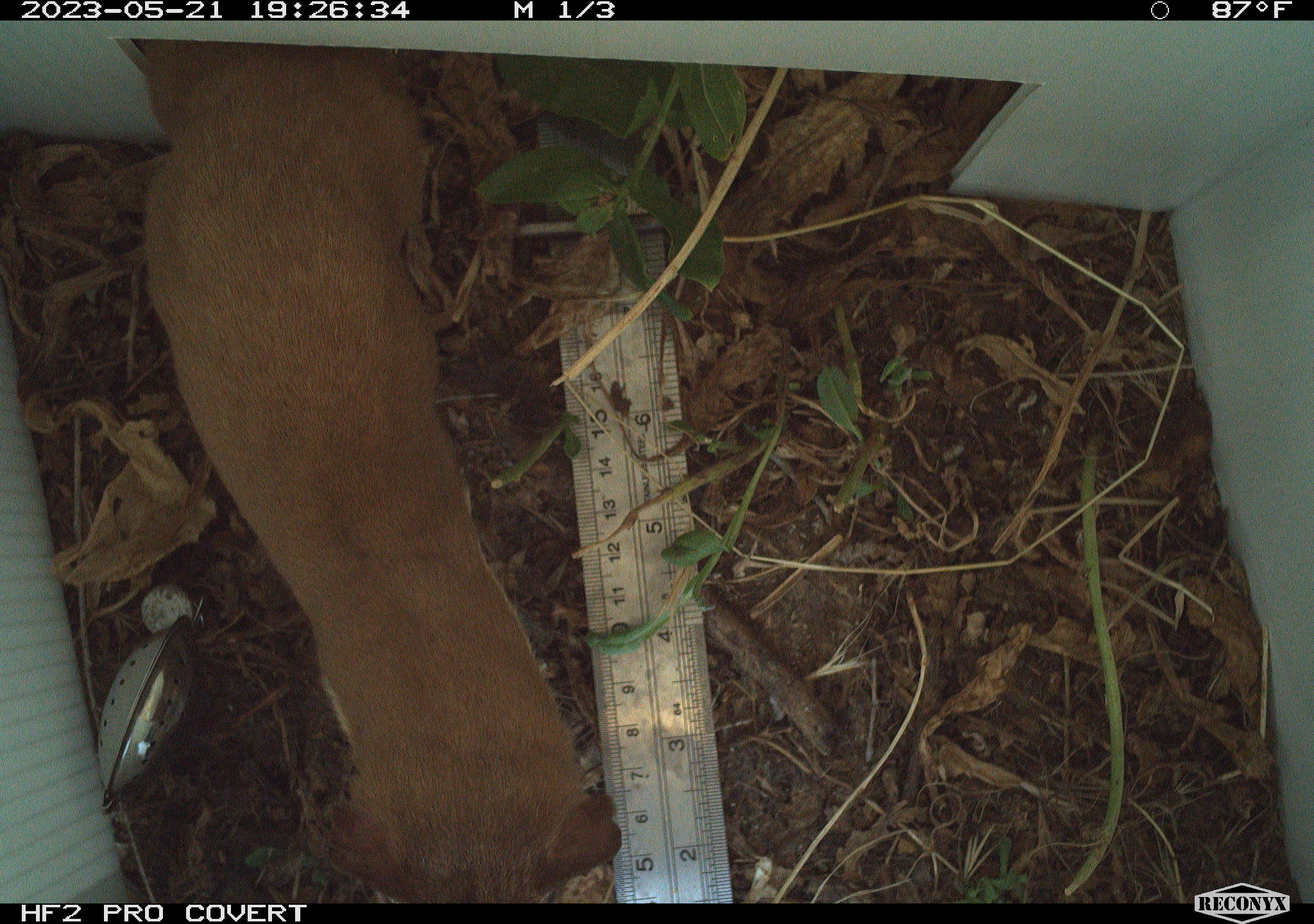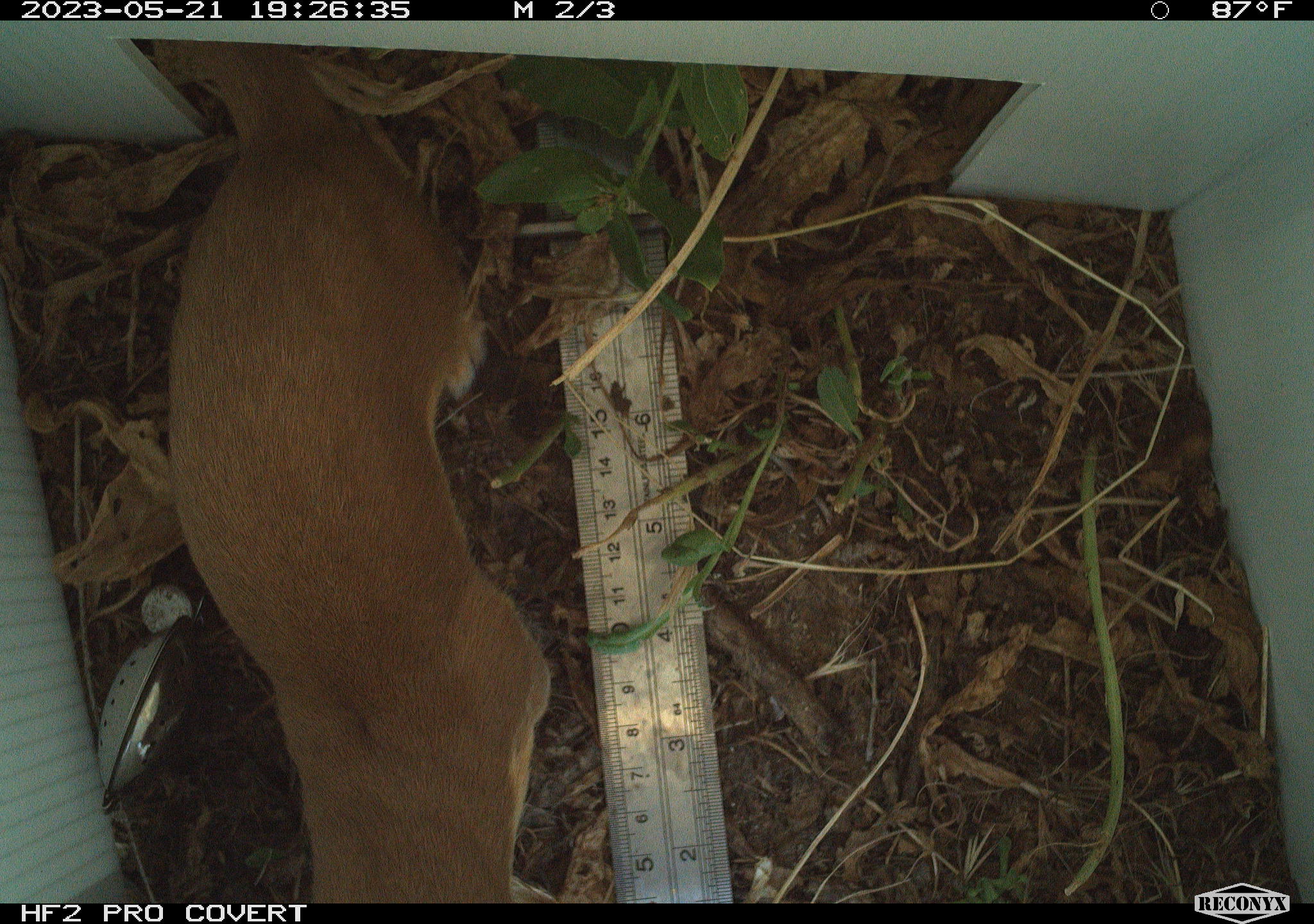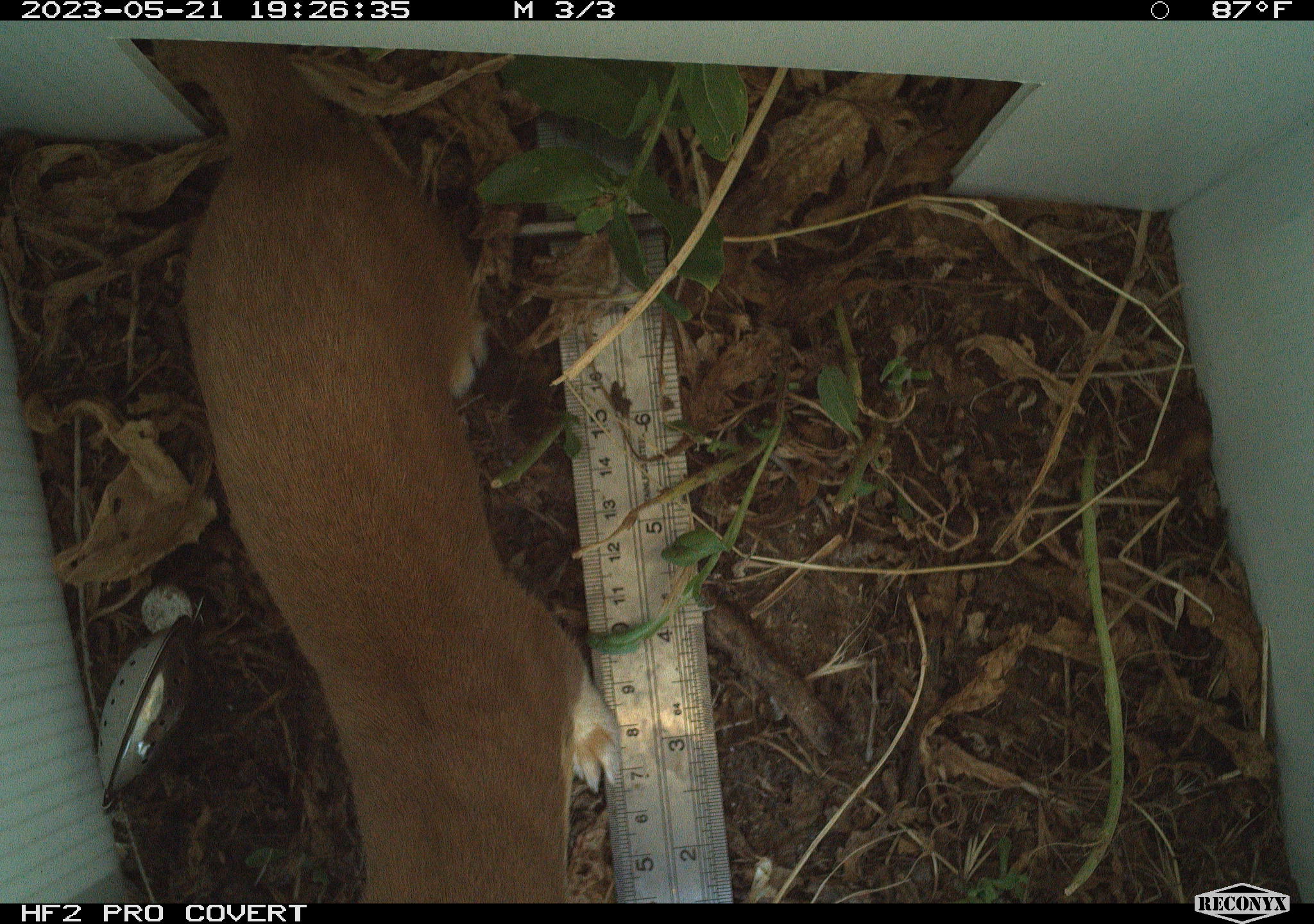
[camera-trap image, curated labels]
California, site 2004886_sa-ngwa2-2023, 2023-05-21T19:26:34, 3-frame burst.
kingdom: Animalia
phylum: Chordata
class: Mammalia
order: Carnivora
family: Mustelidae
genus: Neogale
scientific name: Neogale frenata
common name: long-tailed weasel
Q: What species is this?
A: Long-tailed weasel (Neogale frenata).